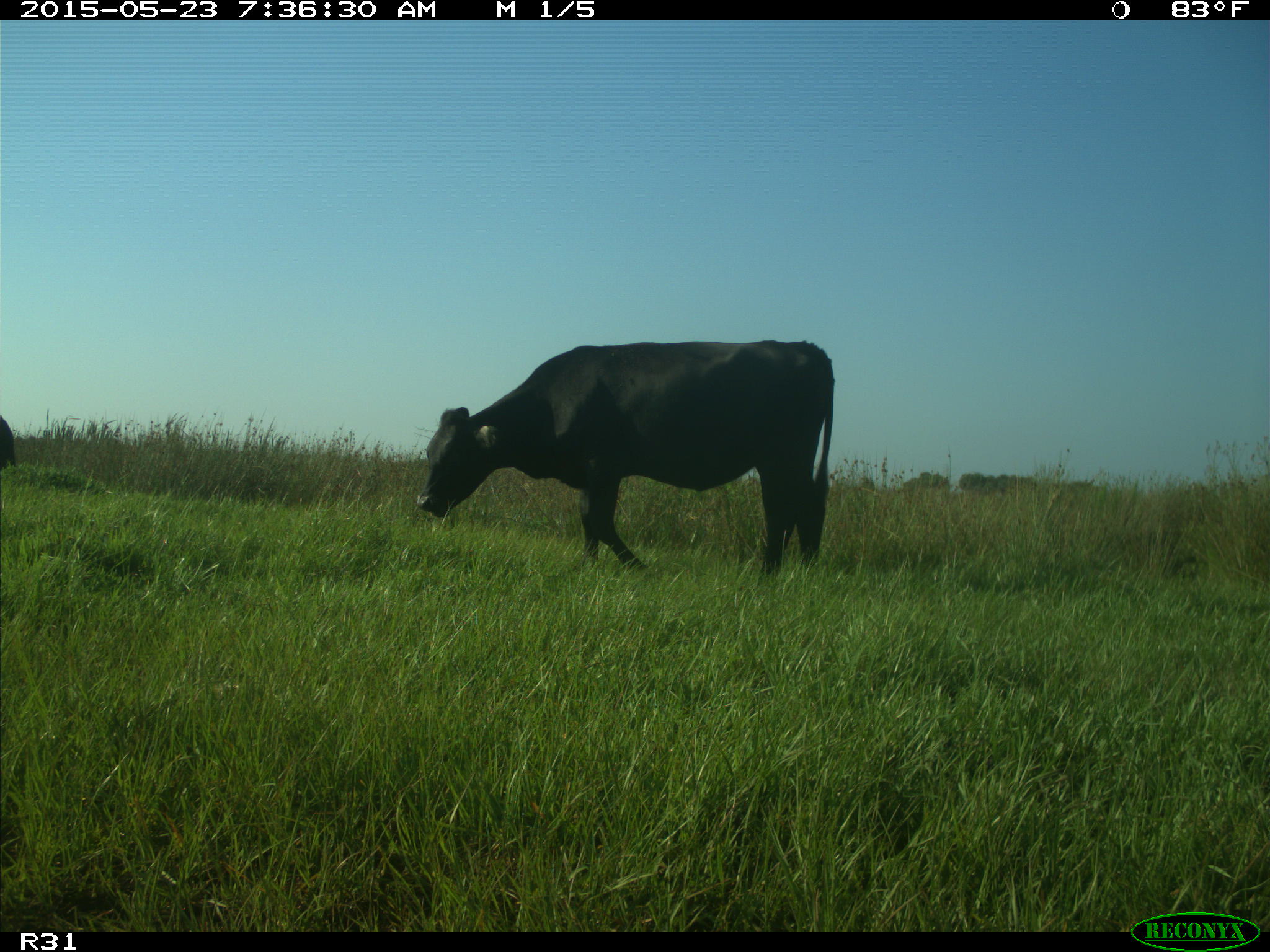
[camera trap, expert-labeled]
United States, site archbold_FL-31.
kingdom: Animalia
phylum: Chordata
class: Mammalia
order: Artiodactyla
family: Bovidae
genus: Bos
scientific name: Bos taurus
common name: domestic cow